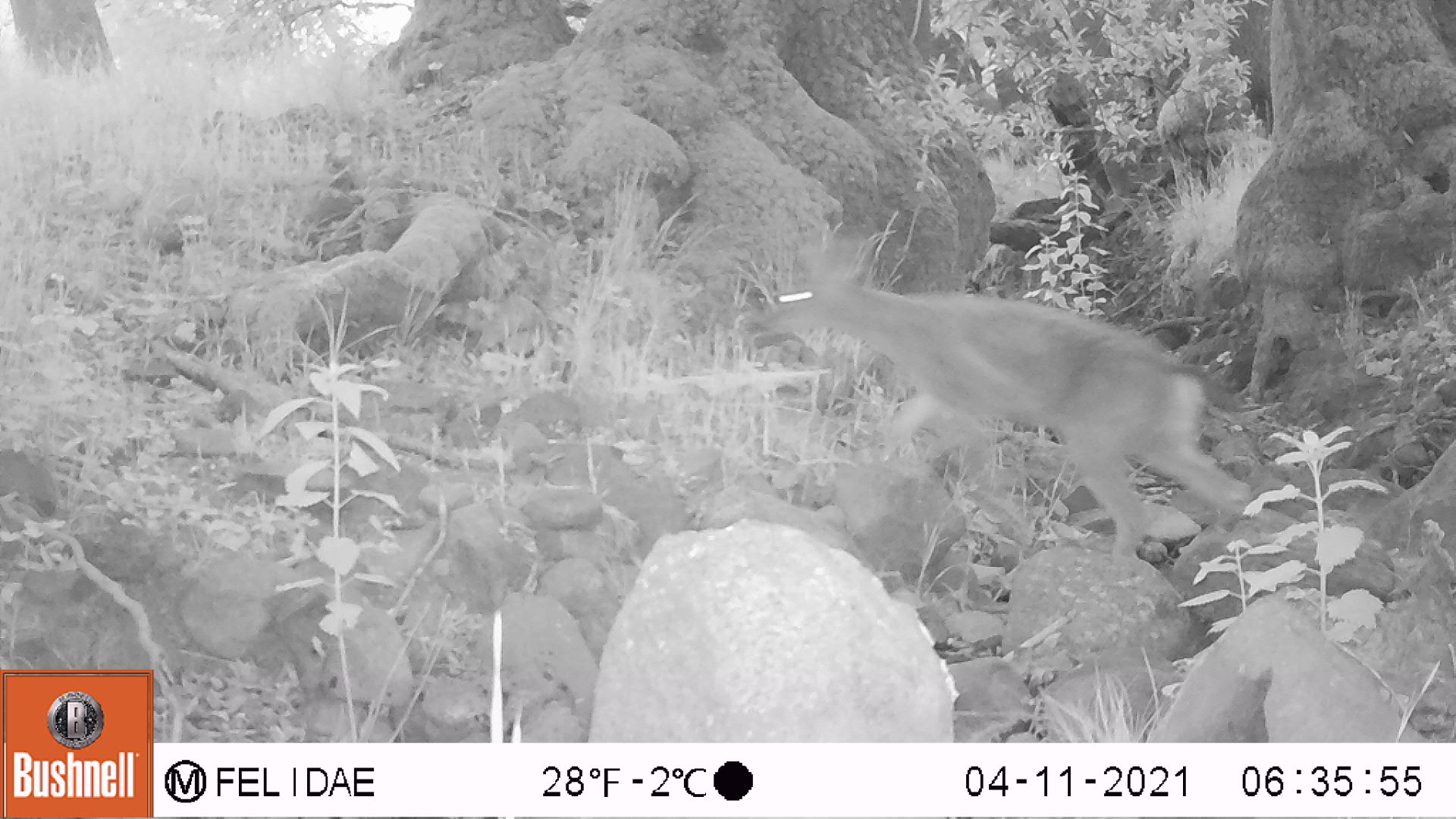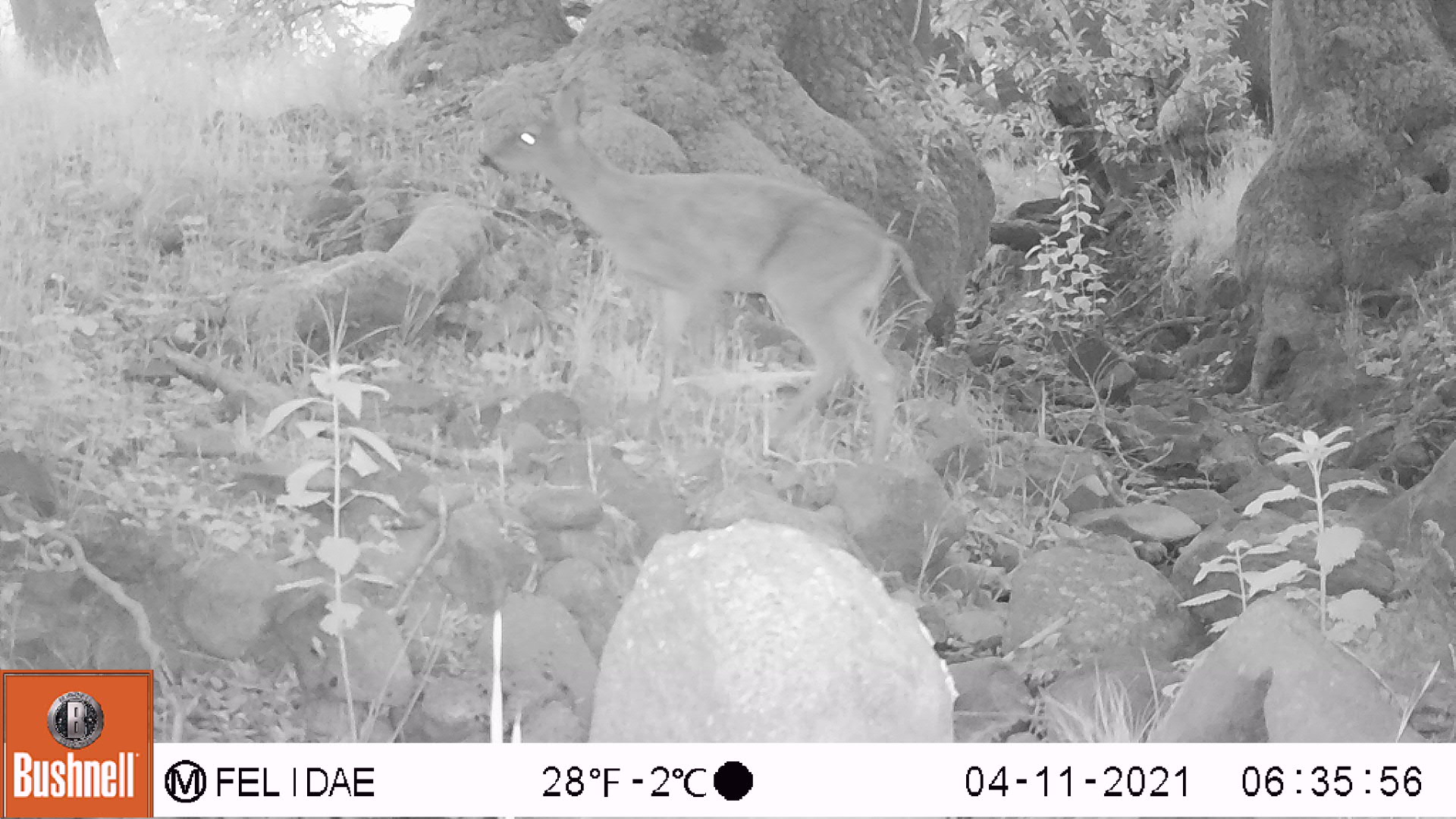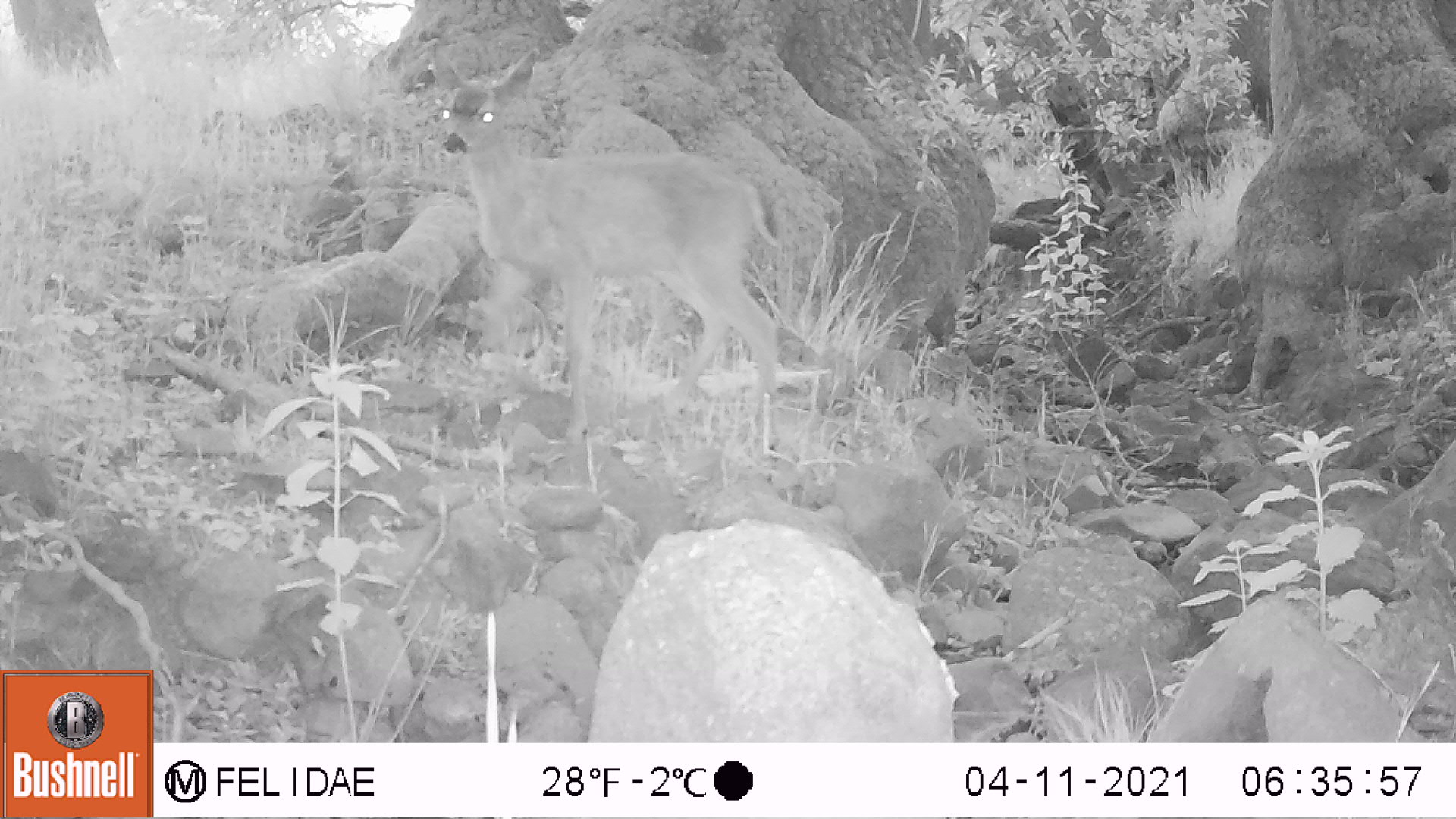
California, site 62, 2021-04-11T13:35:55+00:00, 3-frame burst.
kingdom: Animalia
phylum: Chordata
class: Mammalia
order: Artiodactyla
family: Cervidae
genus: Odocoileus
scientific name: Odocoileus hemionus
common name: mule deer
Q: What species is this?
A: Mule deer (Odocoileus hemionus).